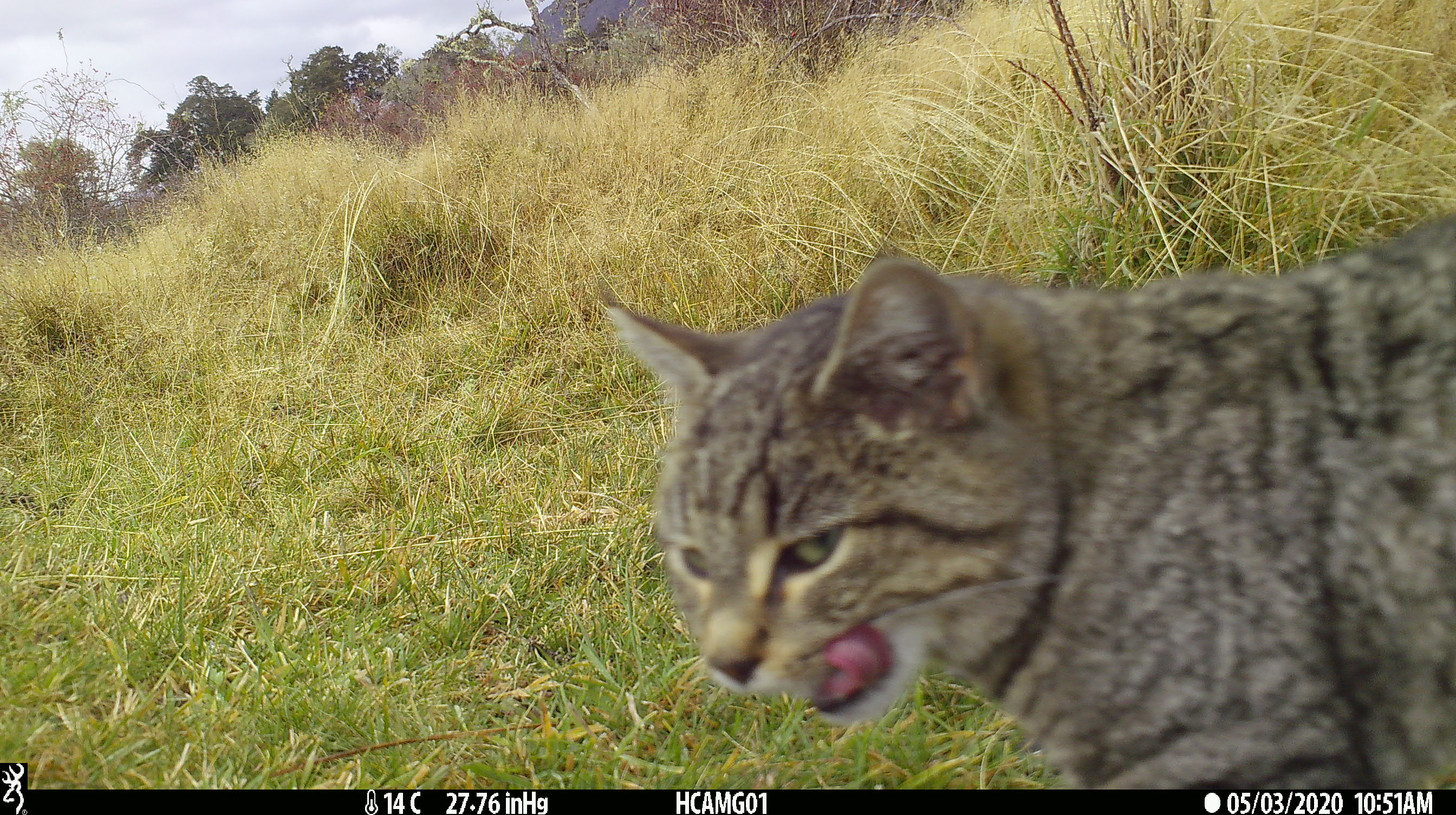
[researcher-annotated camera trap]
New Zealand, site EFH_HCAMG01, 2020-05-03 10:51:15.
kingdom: Animalia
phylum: Chordata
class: Mammalia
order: Carnivora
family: Felidae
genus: Felis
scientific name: Felis catus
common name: domestic cat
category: cat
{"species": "cat (domestic cat) (Felis catus)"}